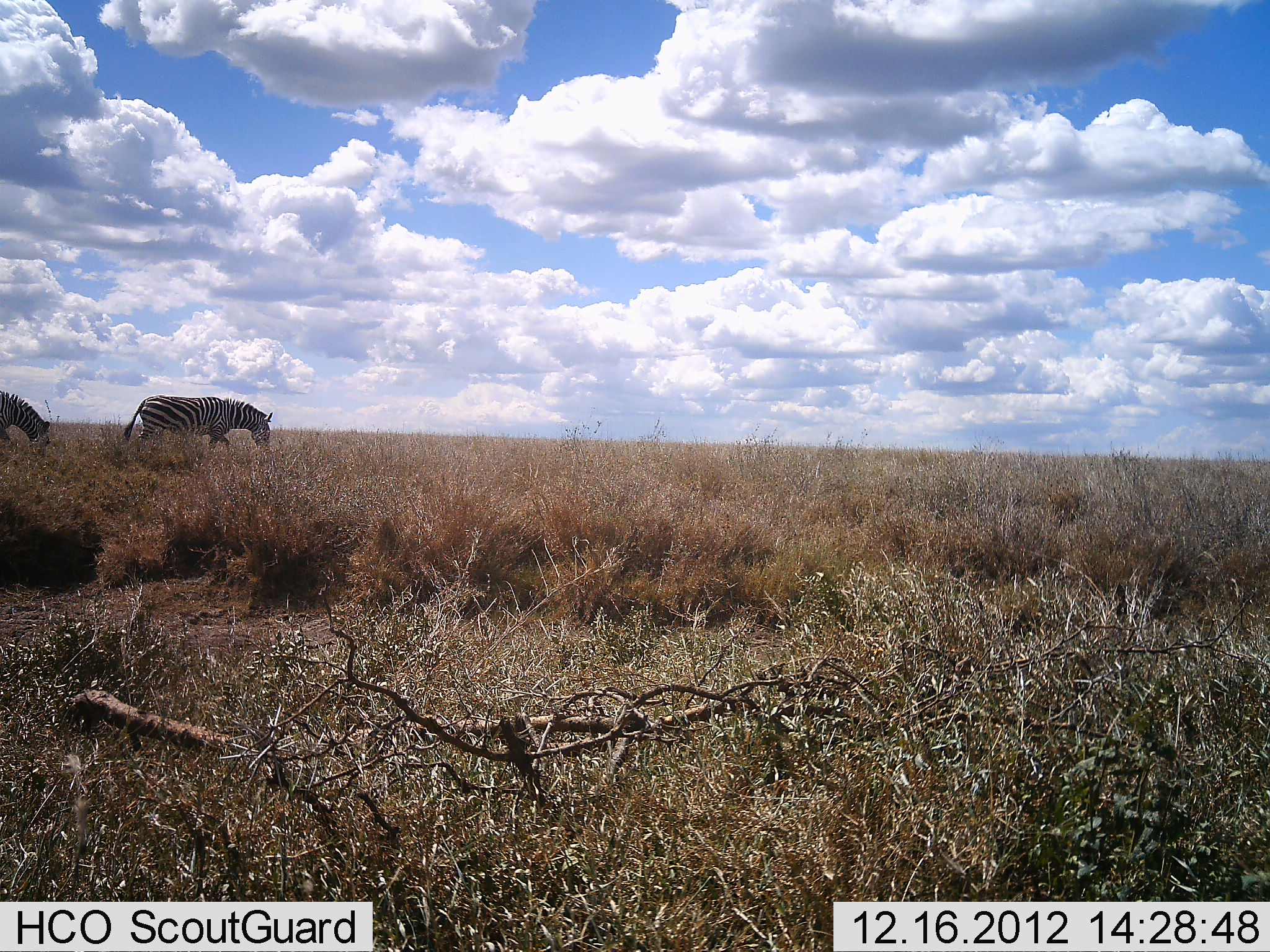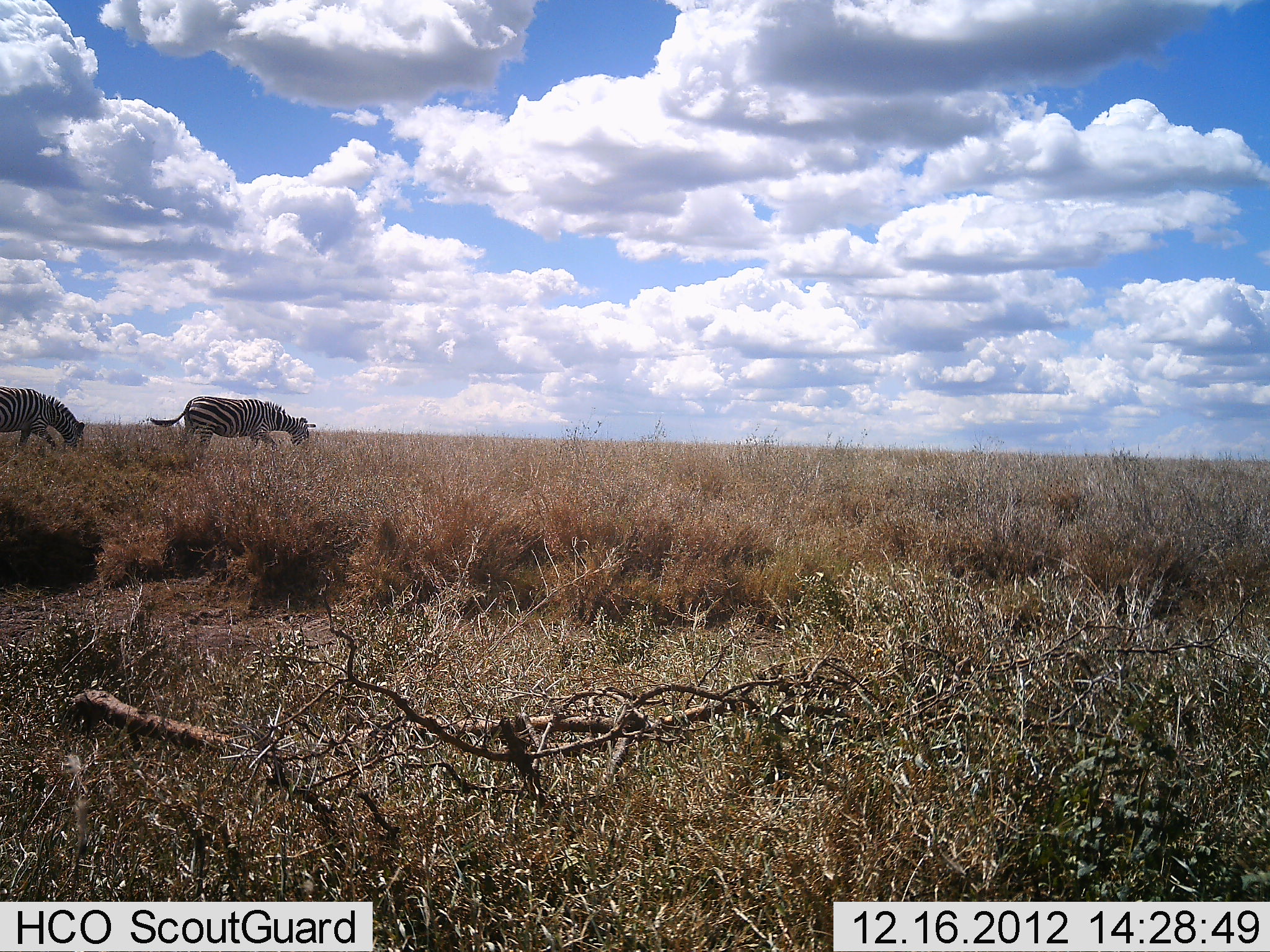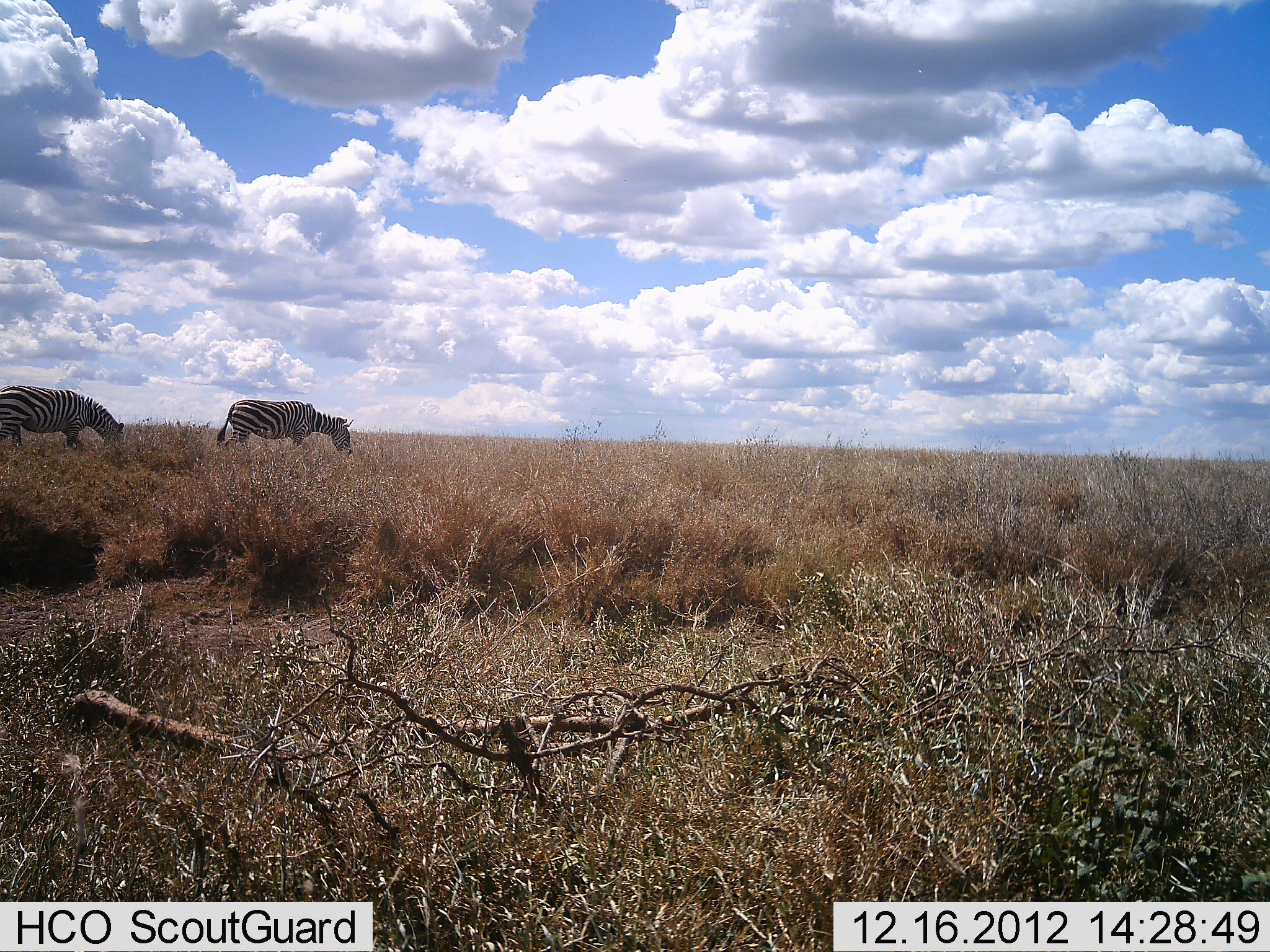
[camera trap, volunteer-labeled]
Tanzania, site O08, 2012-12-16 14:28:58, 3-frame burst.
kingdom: Animalia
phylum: Chordata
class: Mammalia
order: Perissodactyla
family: Equidae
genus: Equus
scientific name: Equus quagga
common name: plains zebra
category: zebra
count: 2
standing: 10%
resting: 0%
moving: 80%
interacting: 0%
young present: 0%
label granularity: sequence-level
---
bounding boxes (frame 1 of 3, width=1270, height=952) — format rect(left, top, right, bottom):
animal: rect(122, 395, 274, 450); rect(0, 390, 51, 447)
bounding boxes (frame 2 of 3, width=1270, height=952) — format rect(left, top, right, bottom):
animal: rect(148, 397, 310, 455); rect(0, 385, 87, 454)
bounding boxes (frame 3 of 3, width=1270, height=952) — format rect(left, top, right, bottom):
animal: rect(1, 384, 126, 451); rect(215, 398, 355, 456)